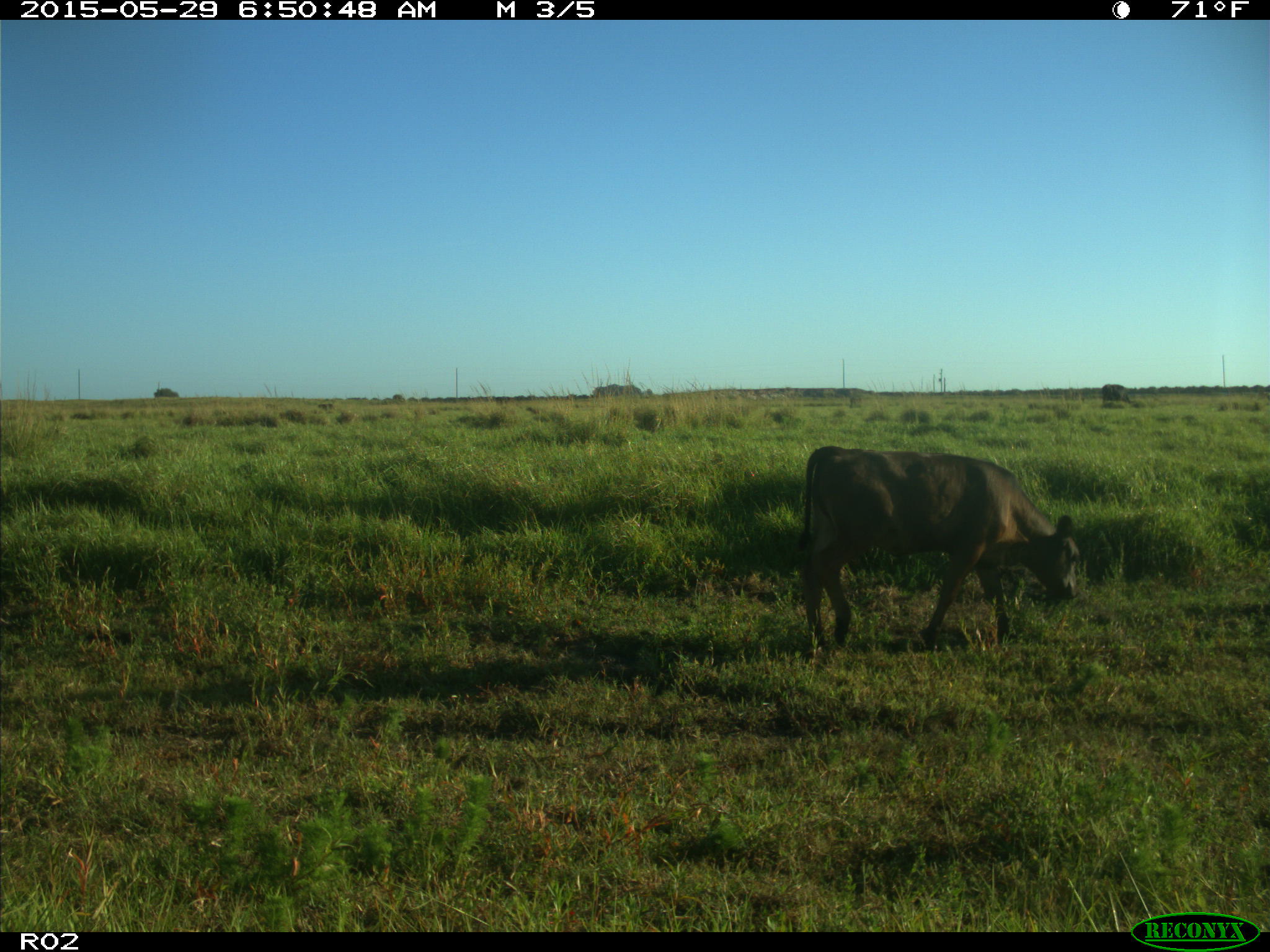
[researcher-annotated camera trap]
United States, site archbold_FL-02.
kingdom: Animalia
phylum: Chordata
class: Mammalia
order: Artiodactyla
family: Bovidae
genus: Bos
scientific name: Bos taurus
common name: domestic cow